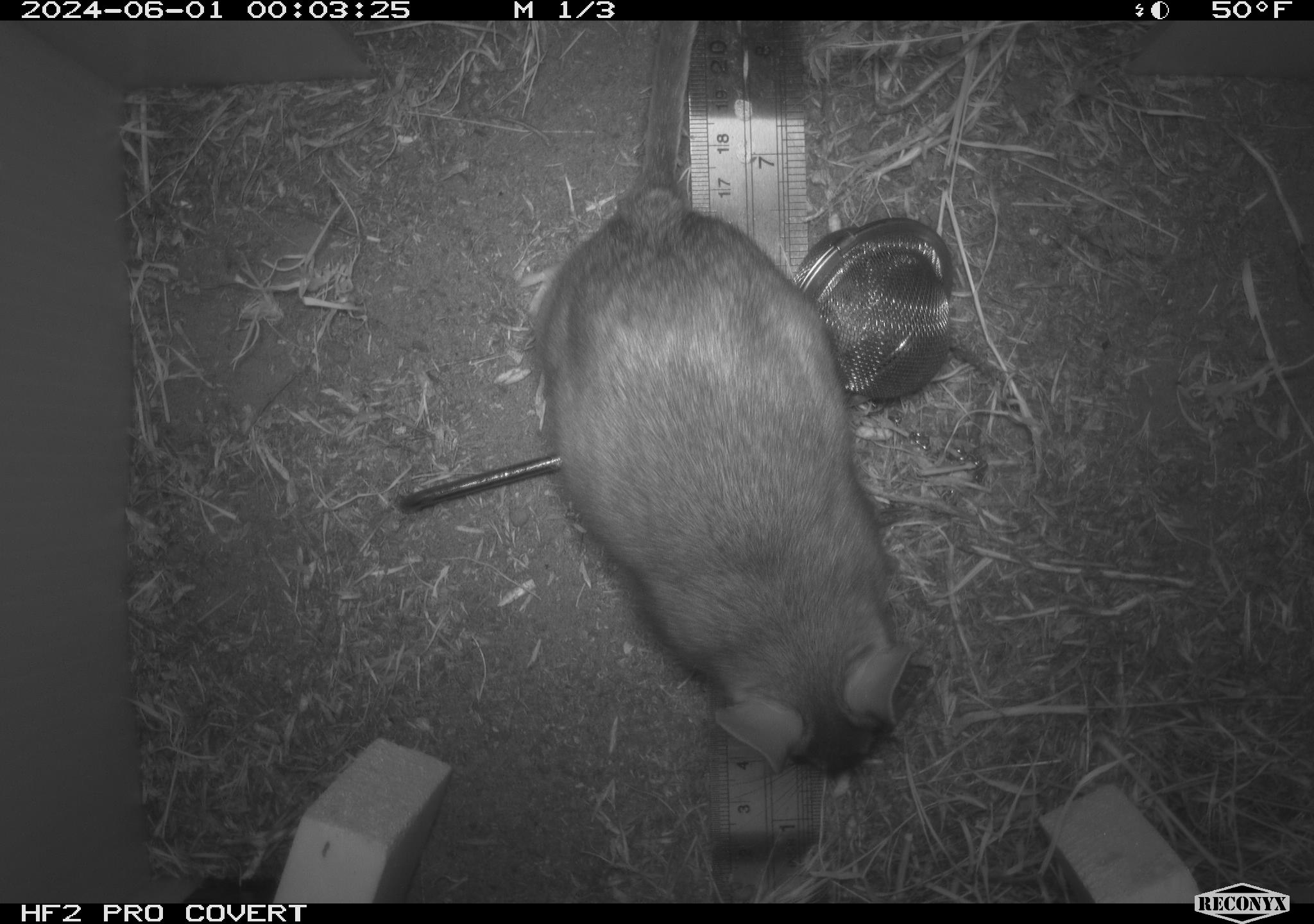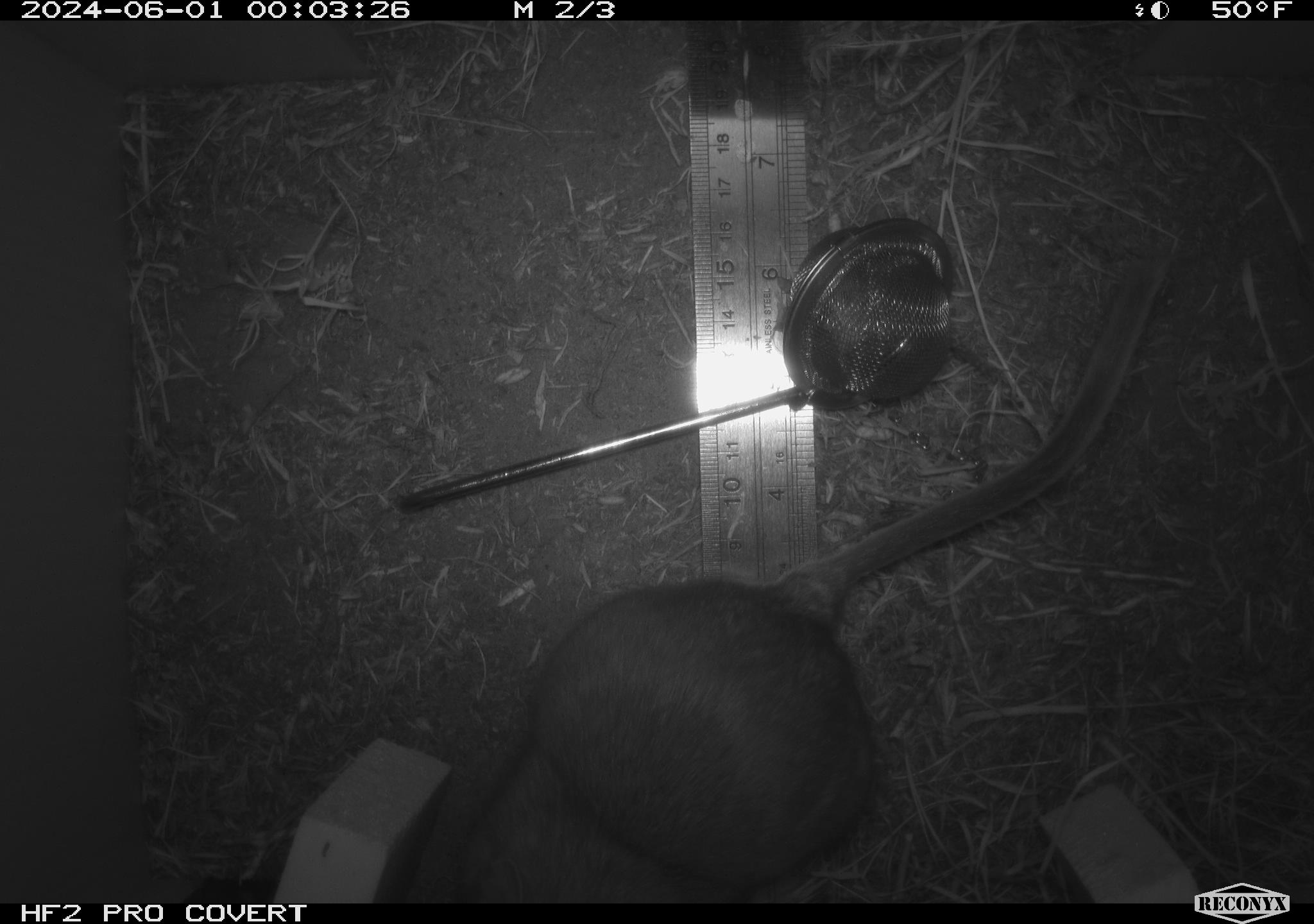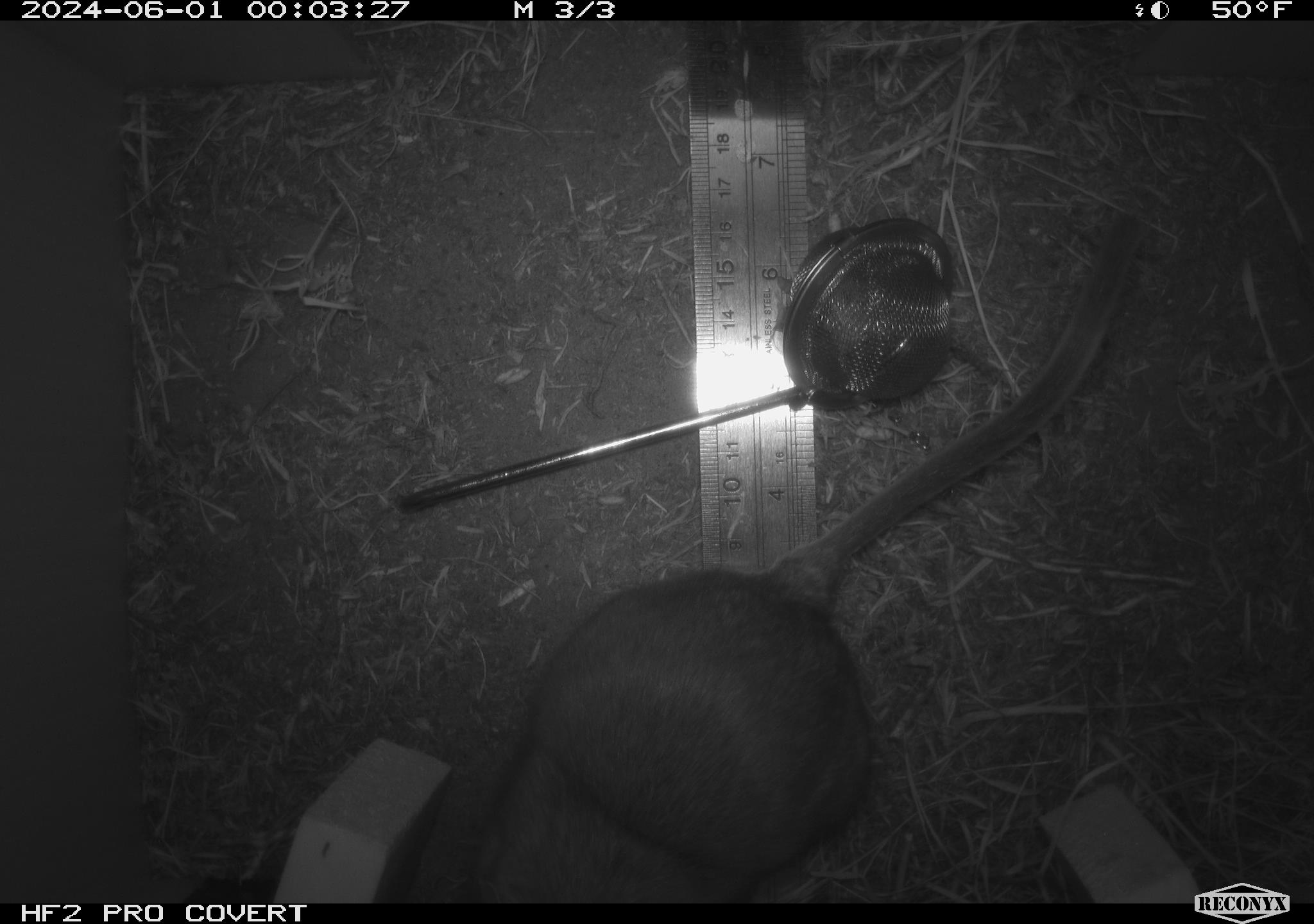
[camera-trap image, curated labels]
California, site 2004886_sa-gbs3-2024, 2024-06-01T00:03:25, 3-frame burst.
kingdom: Animalia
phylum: Chordata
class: Mammalia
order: Rodentia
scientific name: Rodentia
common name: mouse species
Mouse species (Rodentia).